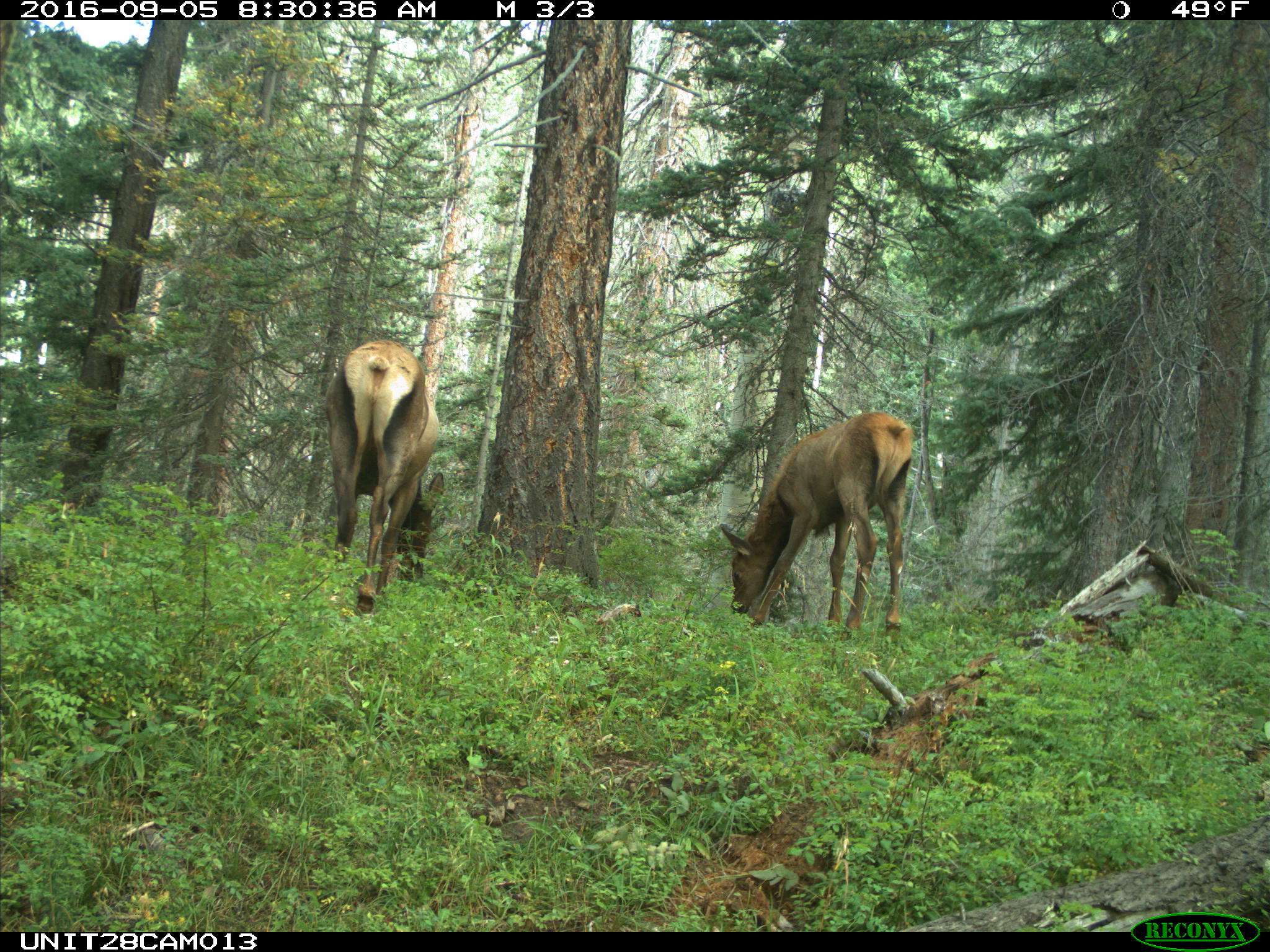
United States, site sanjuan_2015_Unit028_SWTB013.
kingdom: Animalia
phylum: Chordata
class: Mammalia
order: Artiodactyla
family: Cervidae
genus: Cervus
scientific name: Cervus elaphus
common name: red deer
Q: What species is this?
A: Cervus elaphus (red deer).